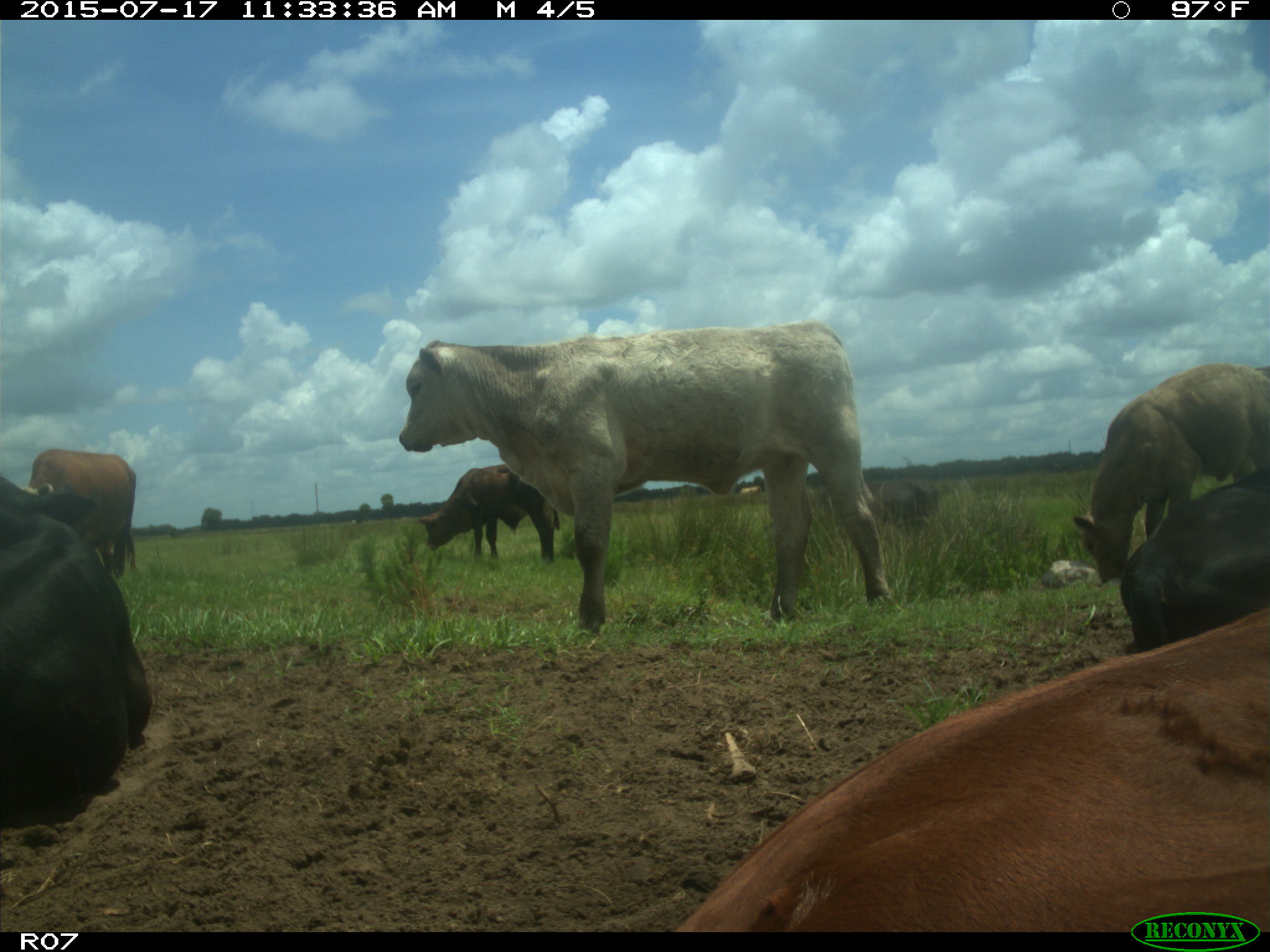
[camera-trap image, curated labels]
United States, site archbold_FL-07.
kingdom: Animalia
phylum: Chordata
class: Mammalia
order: Artiodactyla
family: Bovidae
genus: Bos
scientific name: Bos taurus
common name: domestic cow